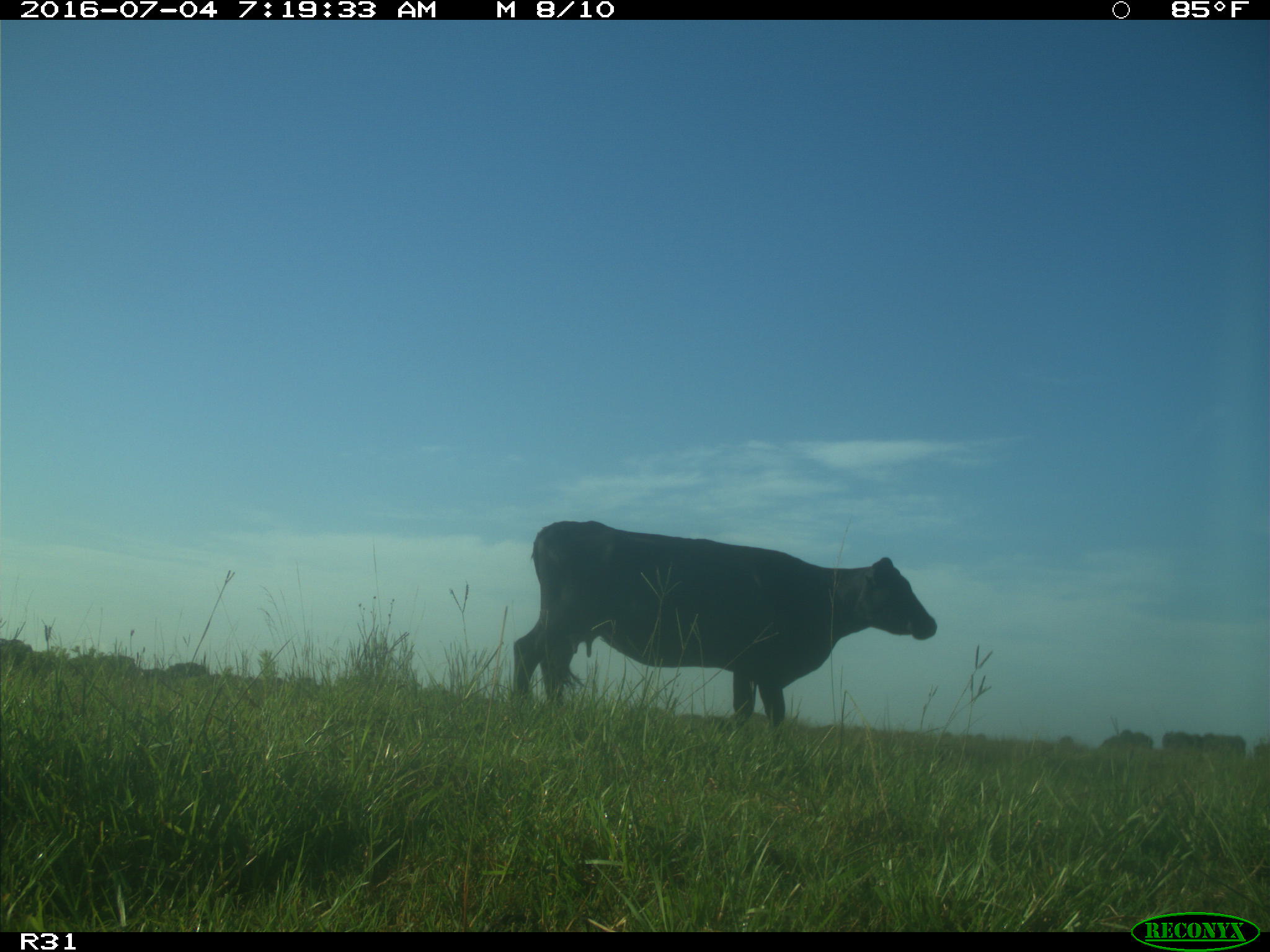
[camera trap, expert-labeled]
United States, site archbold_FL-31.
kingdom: Animalia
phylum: Chordata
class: Mammalia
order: Artiodactyla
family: Bovidae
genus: Bos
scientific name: Bos taurus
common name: domestic cow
Bos taurus (domestic cow).